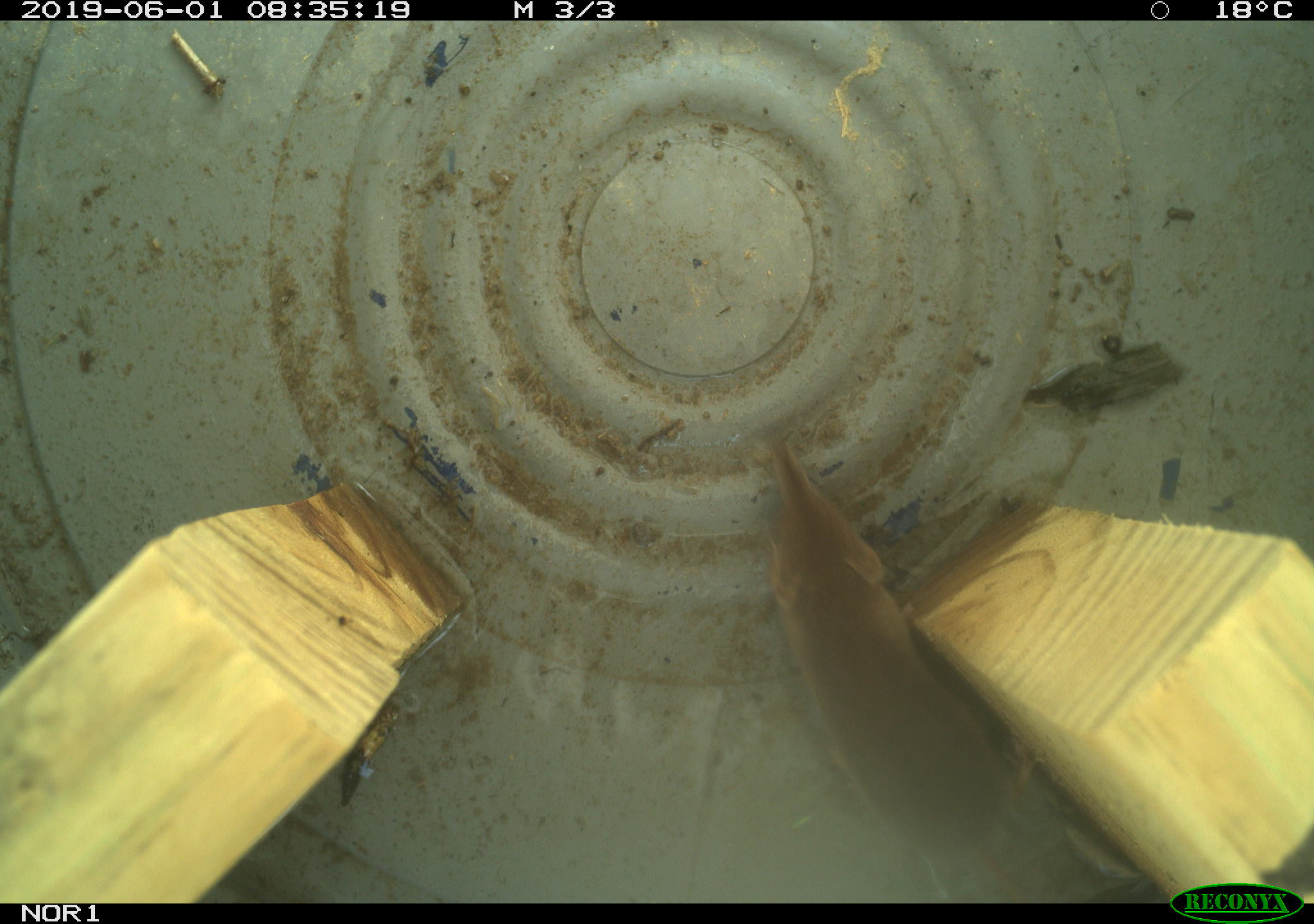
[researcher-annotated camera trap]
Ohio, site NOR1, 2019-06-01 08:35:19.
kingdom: Animalia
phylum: Chordata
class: Mammalia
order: Eulipotyphla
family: Soricidae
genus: Sorex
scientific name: Sorex cinereus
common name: masked shrew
Masked shrew (Sorex cinereus).